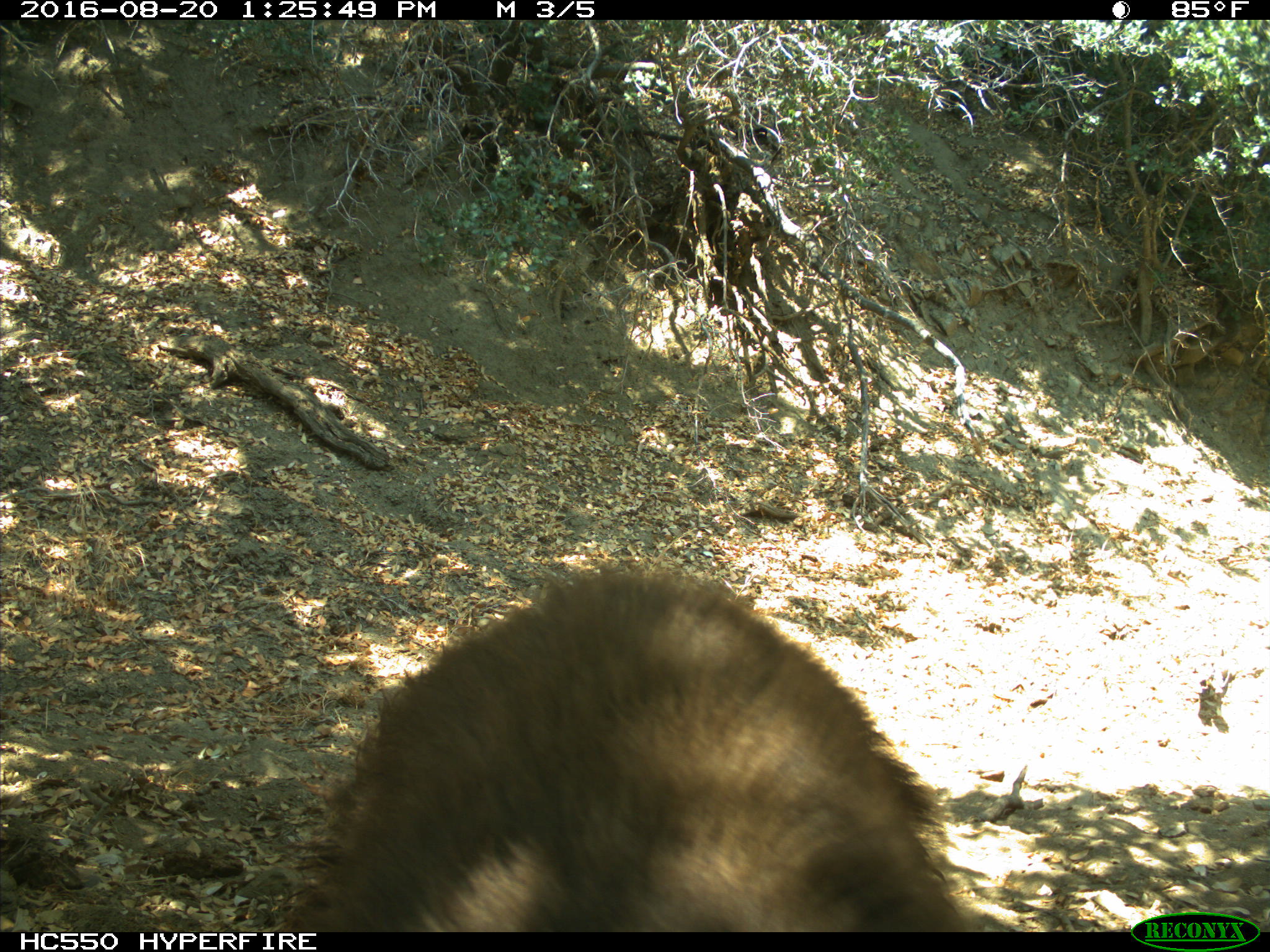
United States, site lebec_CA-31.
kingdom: Animalia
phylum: Chordata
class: Mammalia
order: Carnivora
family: Ursidae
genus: Ursus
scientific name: Ursus americanus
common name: american black bear